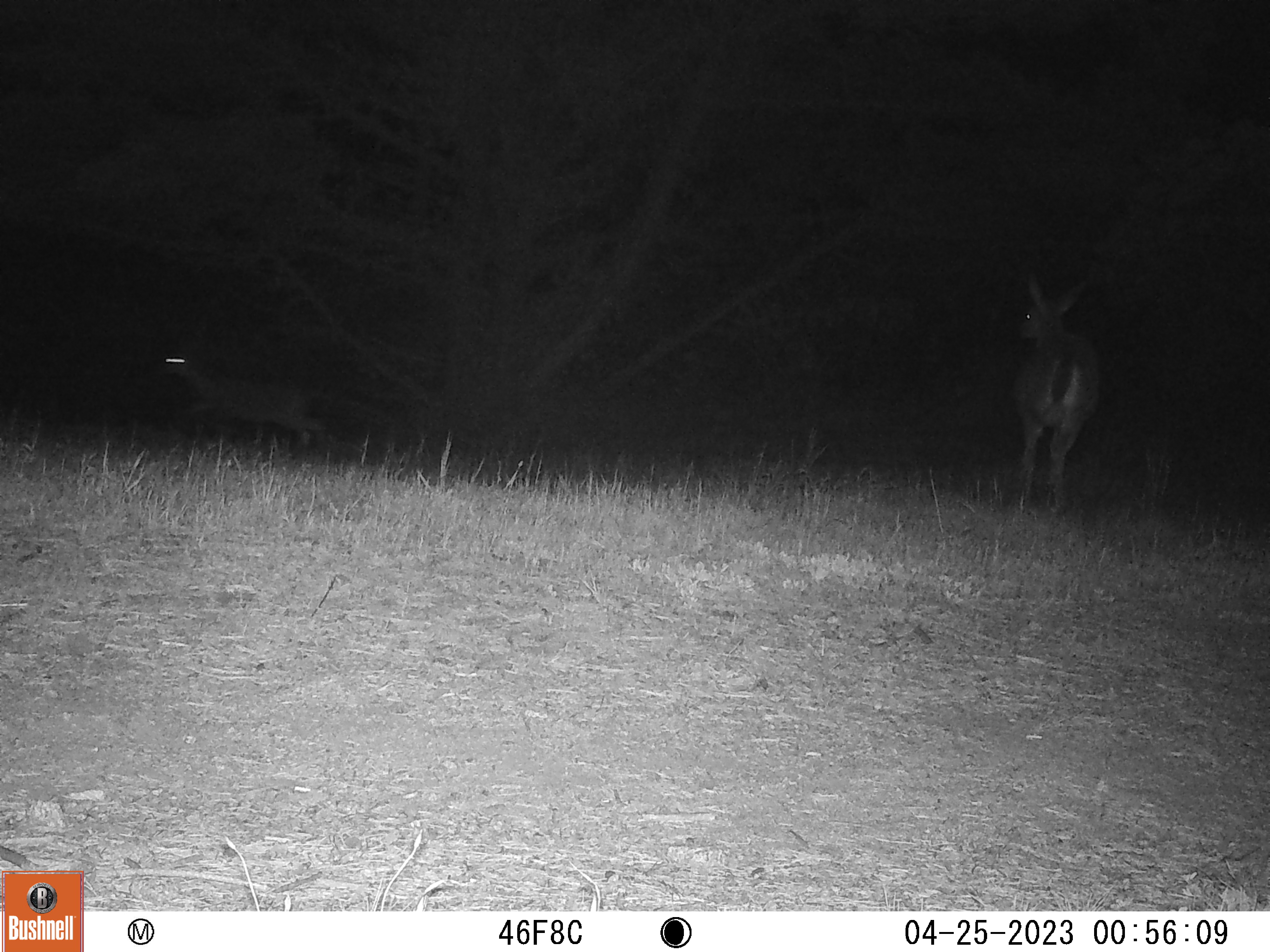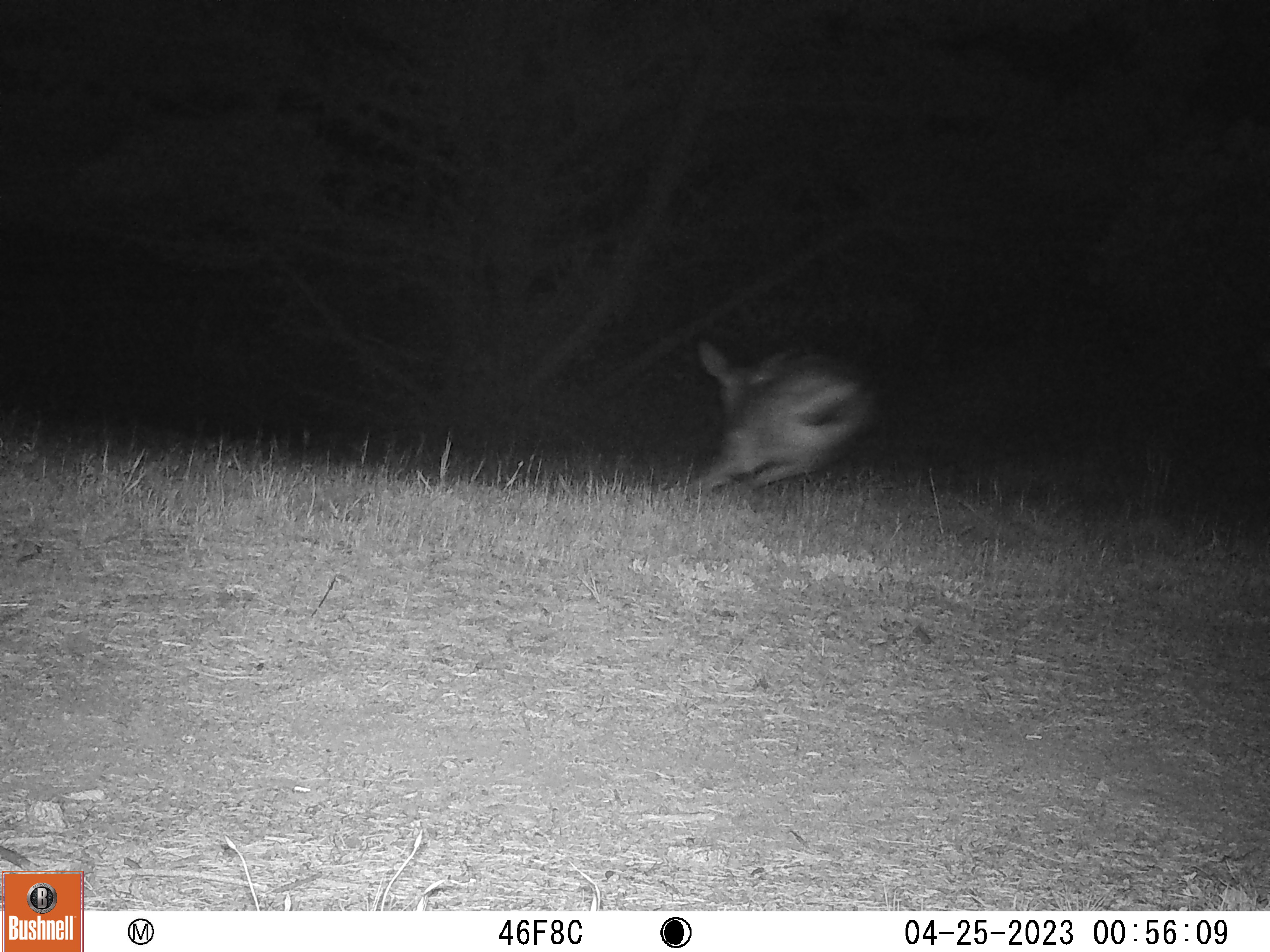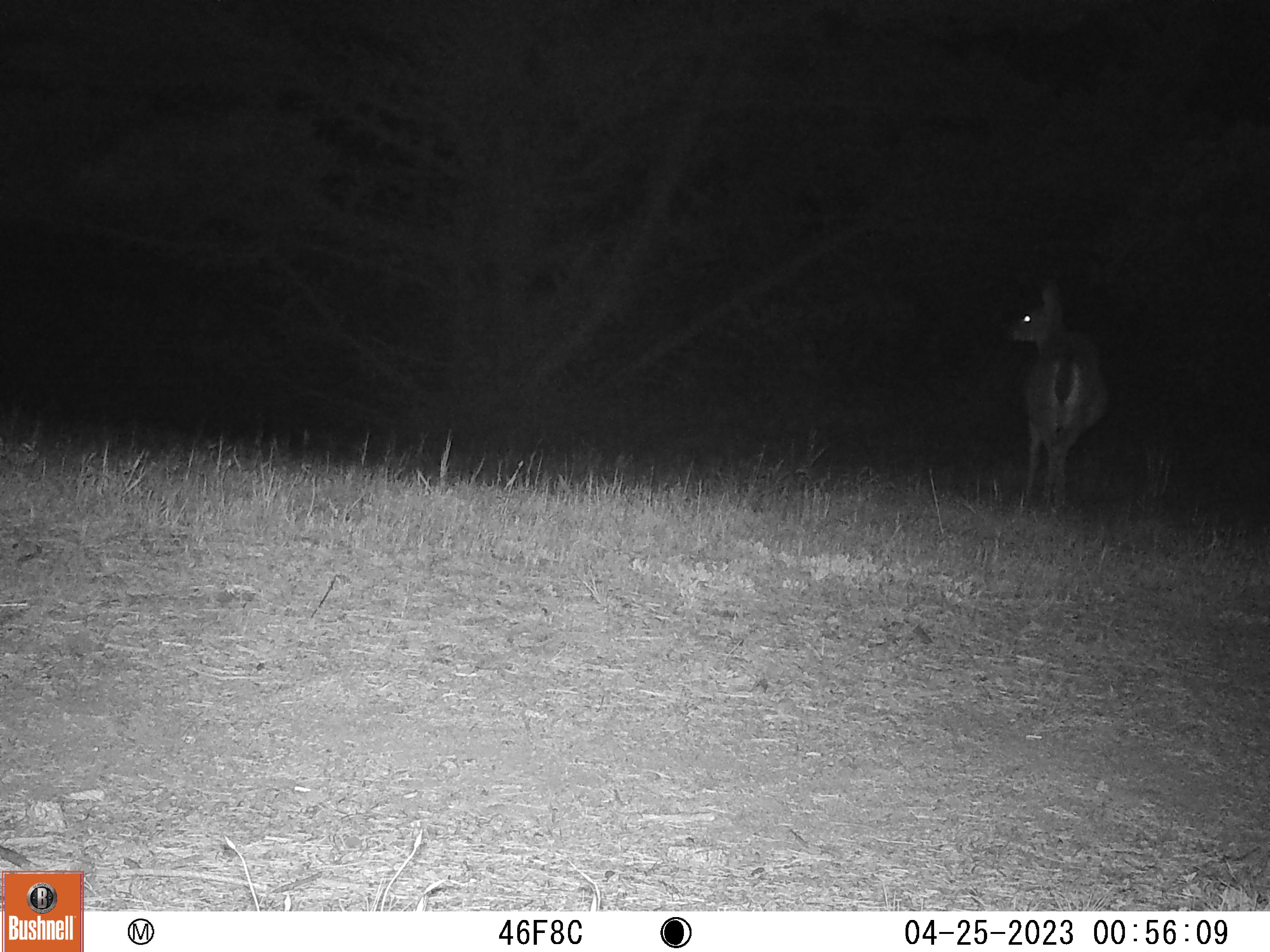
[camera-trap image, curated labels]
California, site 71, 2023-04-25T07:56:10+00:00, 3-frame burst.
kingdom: Animalia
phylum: Chordata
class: Mammalia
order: Artiodactyla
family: Cervidae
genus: Odocoileus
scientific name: Odocoileus hemionus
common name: mule deer